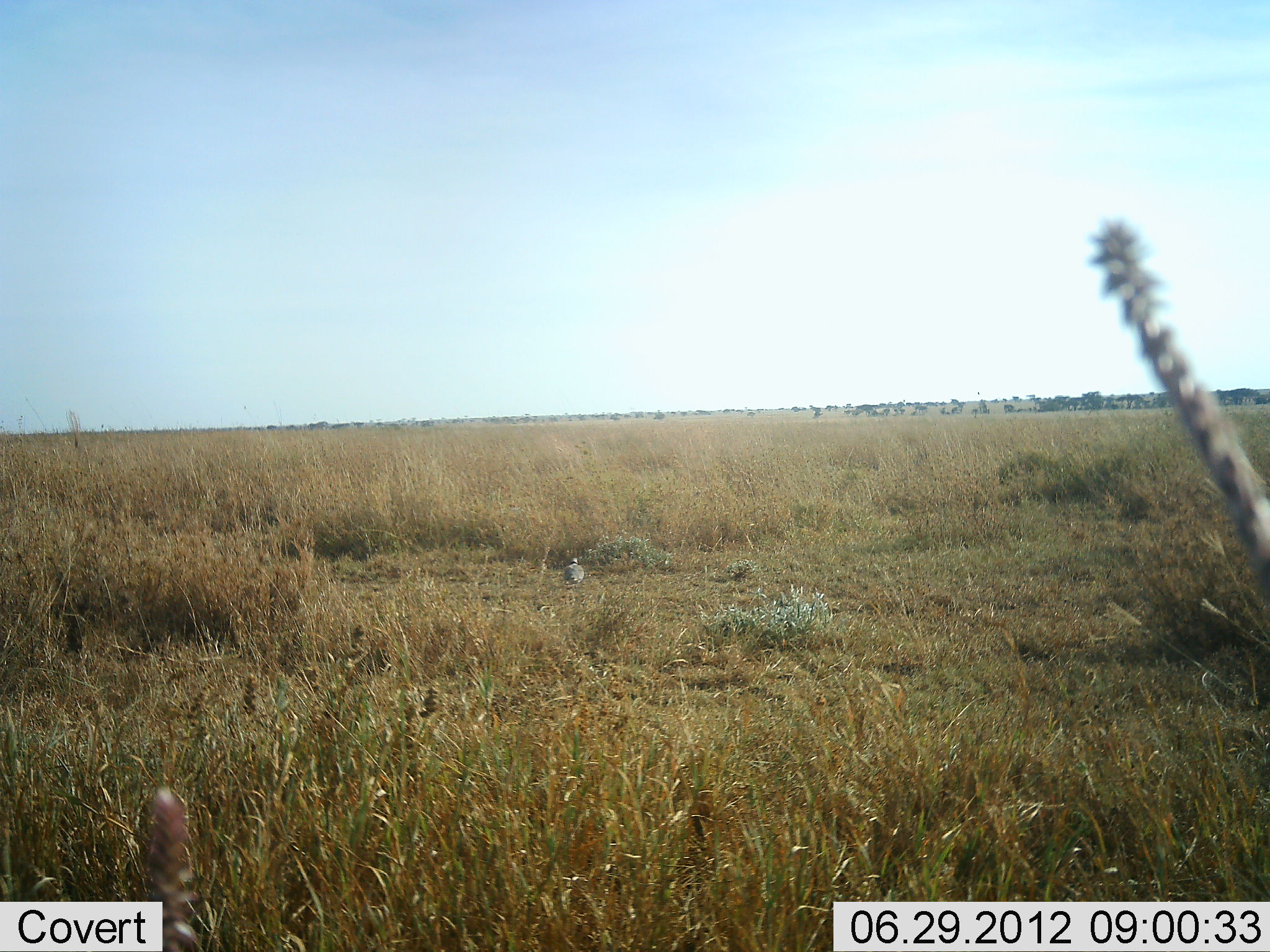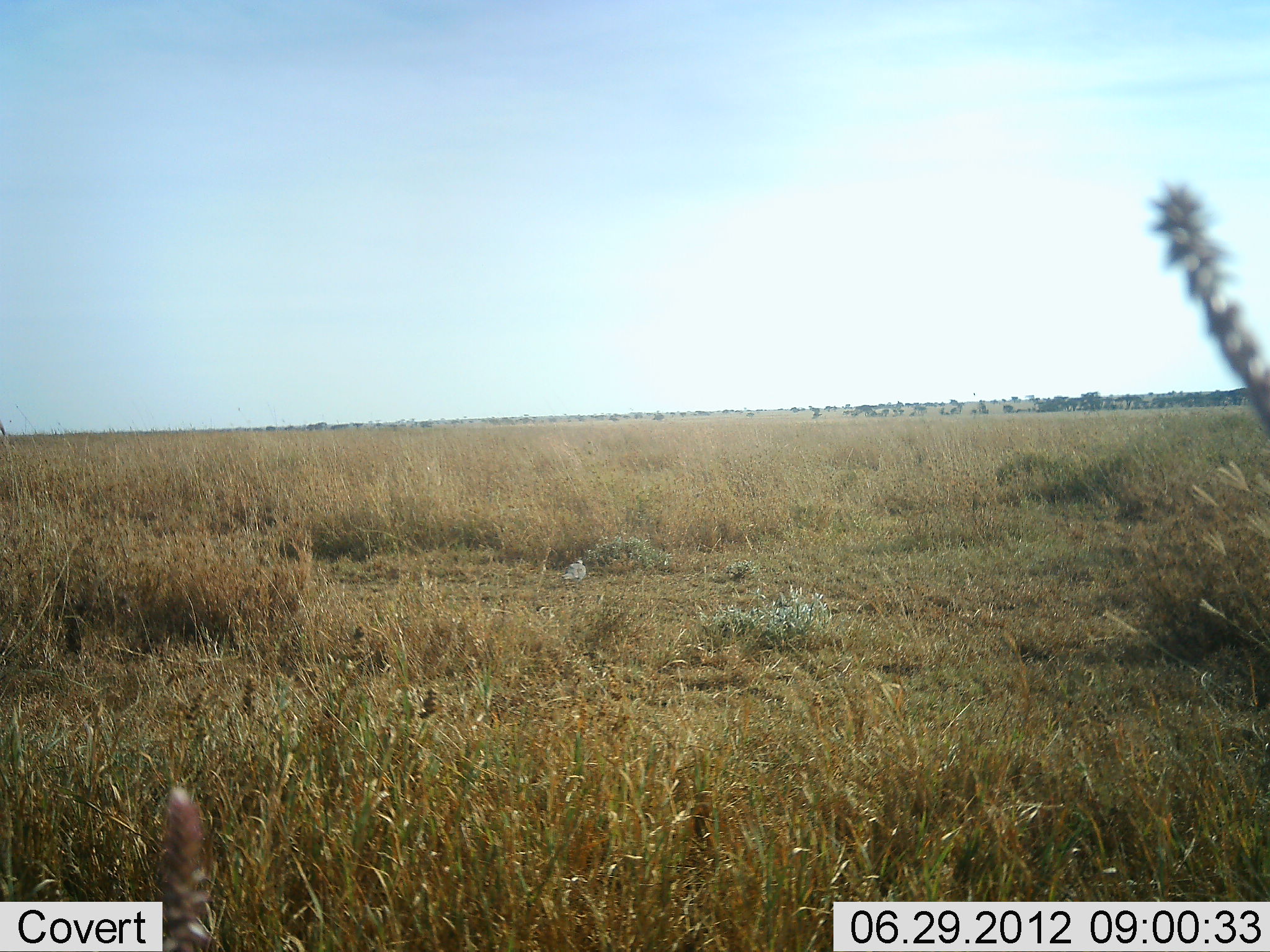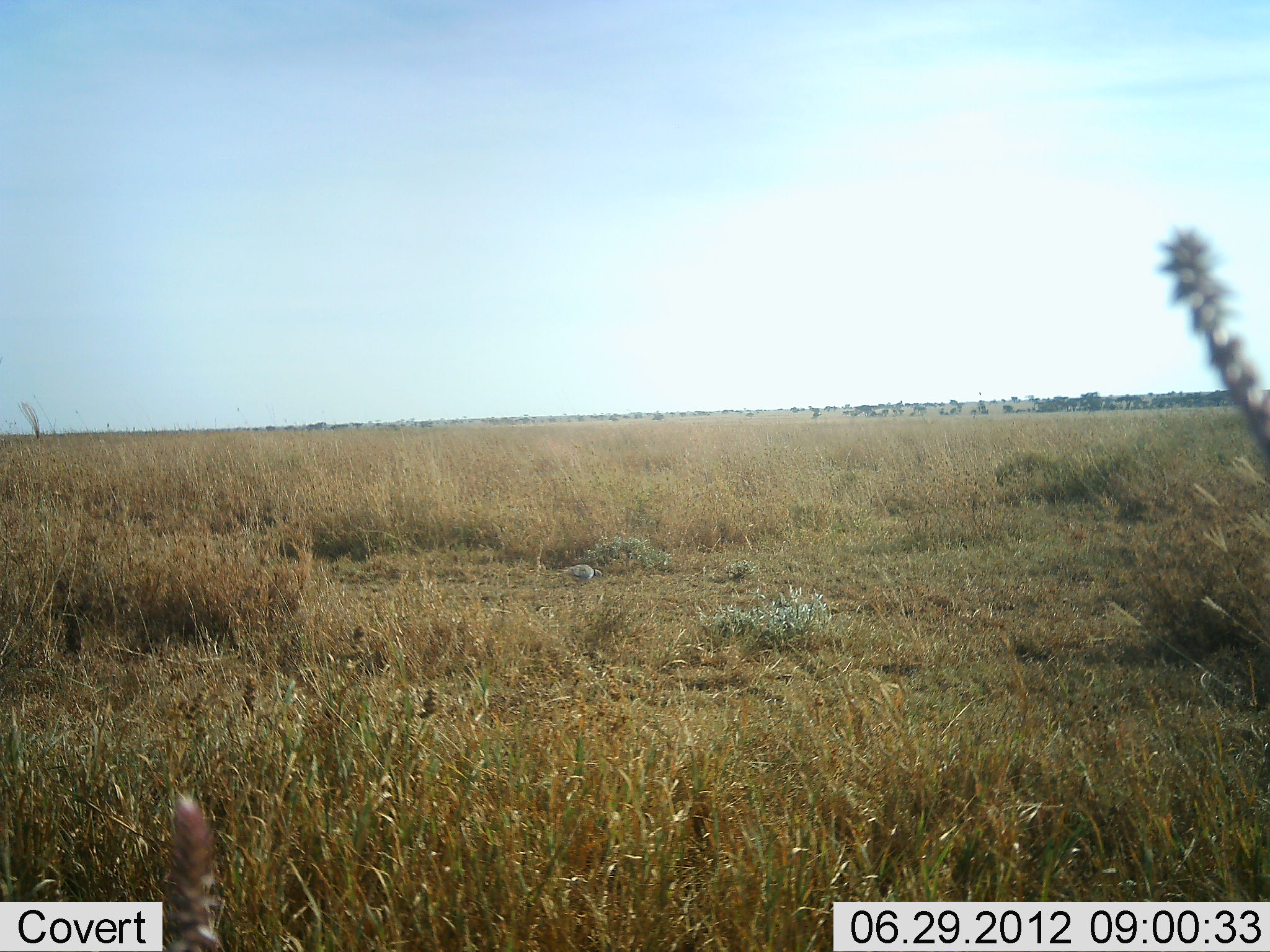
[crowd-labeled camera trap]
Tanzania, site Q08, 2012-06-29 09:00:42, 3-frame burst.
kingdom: Animalia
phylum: Chordata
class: Aves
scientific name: Aves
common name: bird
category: otherbird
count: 1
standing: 30%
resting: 0%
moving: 50%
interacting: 0%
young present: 0%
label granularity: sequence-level